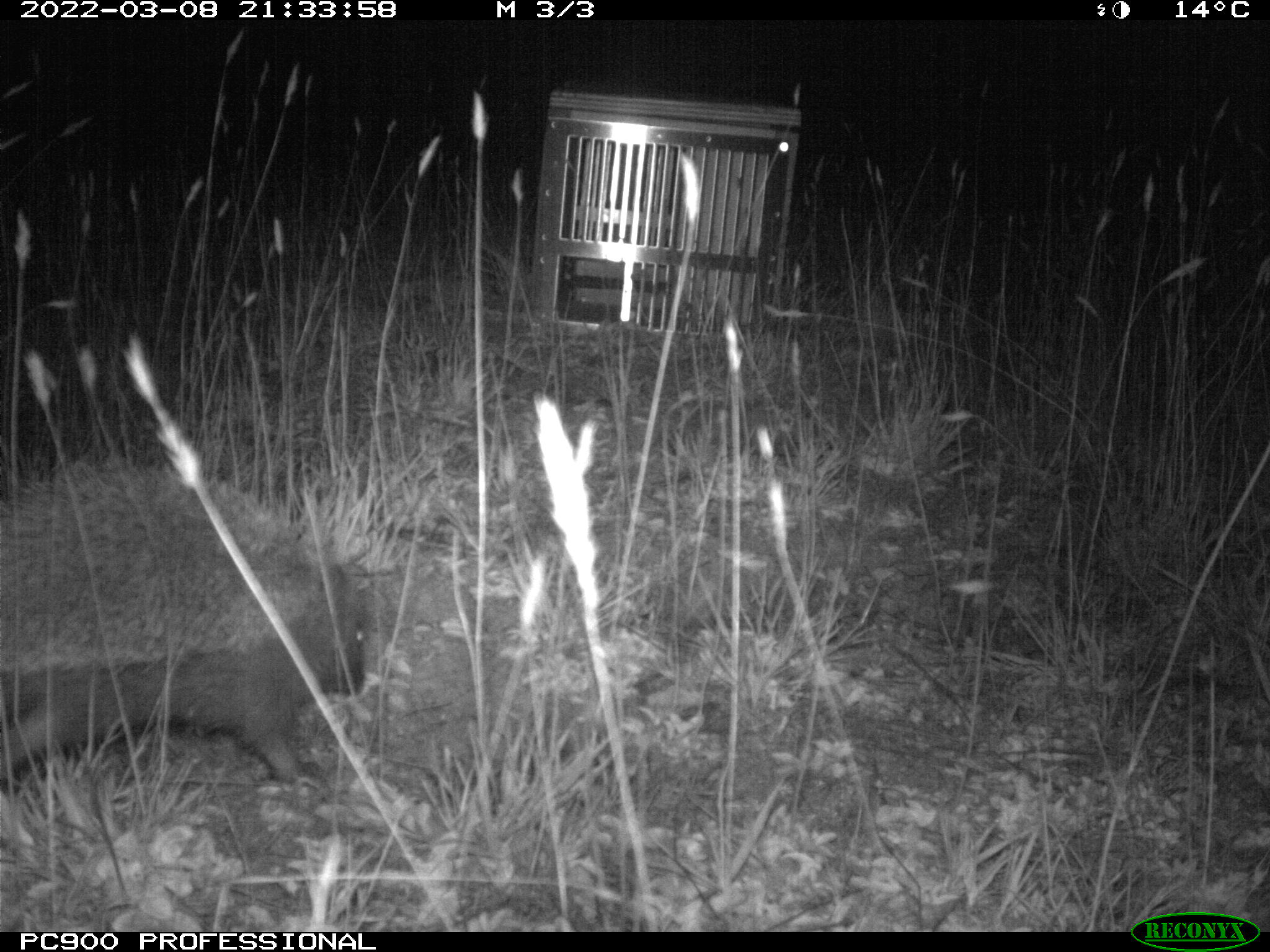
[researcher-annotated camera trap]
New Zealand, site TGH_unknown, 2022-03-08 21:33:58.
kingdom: Animalia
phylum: Chordata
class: Mammalia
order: Eulipotyphla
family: Erinaceidae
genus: Erinaceus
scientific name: Erinaceus europaeus europaeus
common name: european hedgehog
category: hedgehog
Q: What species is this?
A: Hedgehog (european hedgehog) (Erinaceus europaeus europaeus).